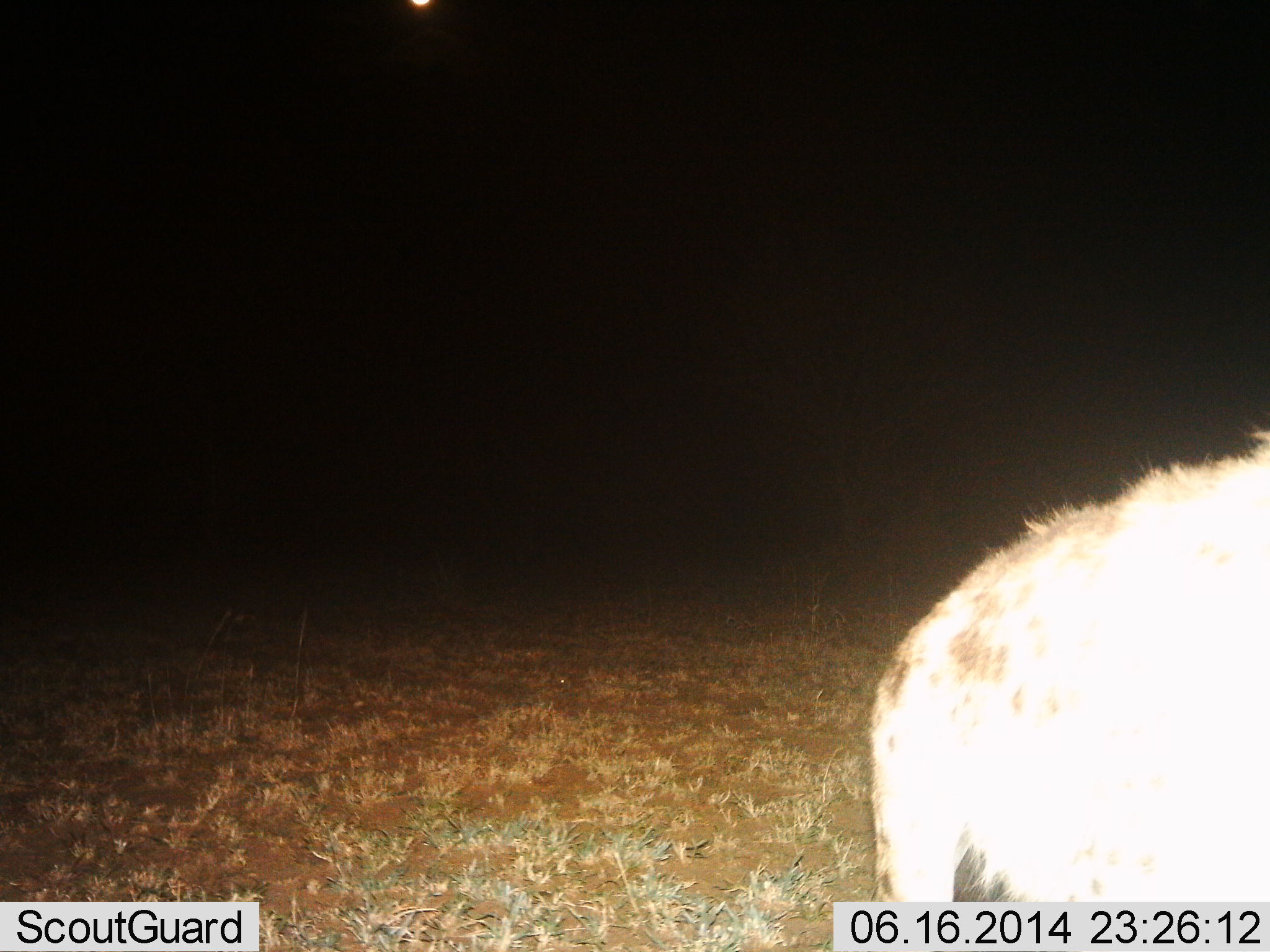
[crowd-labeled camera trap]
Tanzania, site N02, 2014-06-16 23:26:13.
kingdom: Animalia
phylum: Chordata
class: Mammalia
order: Carnivora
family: Hyaenidae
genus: Crocuta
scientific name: Crocuta crocuta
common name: spotted hyena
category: hyenaspotted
Hyenaspotted (spotted hyena) (Crocuta crocuta), count 1. Behavior (volunteer vote fractions): standing 100%, resting 0%, moving 0%, interacting 0%. Young present (vote fraction): 0%. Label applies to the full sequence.